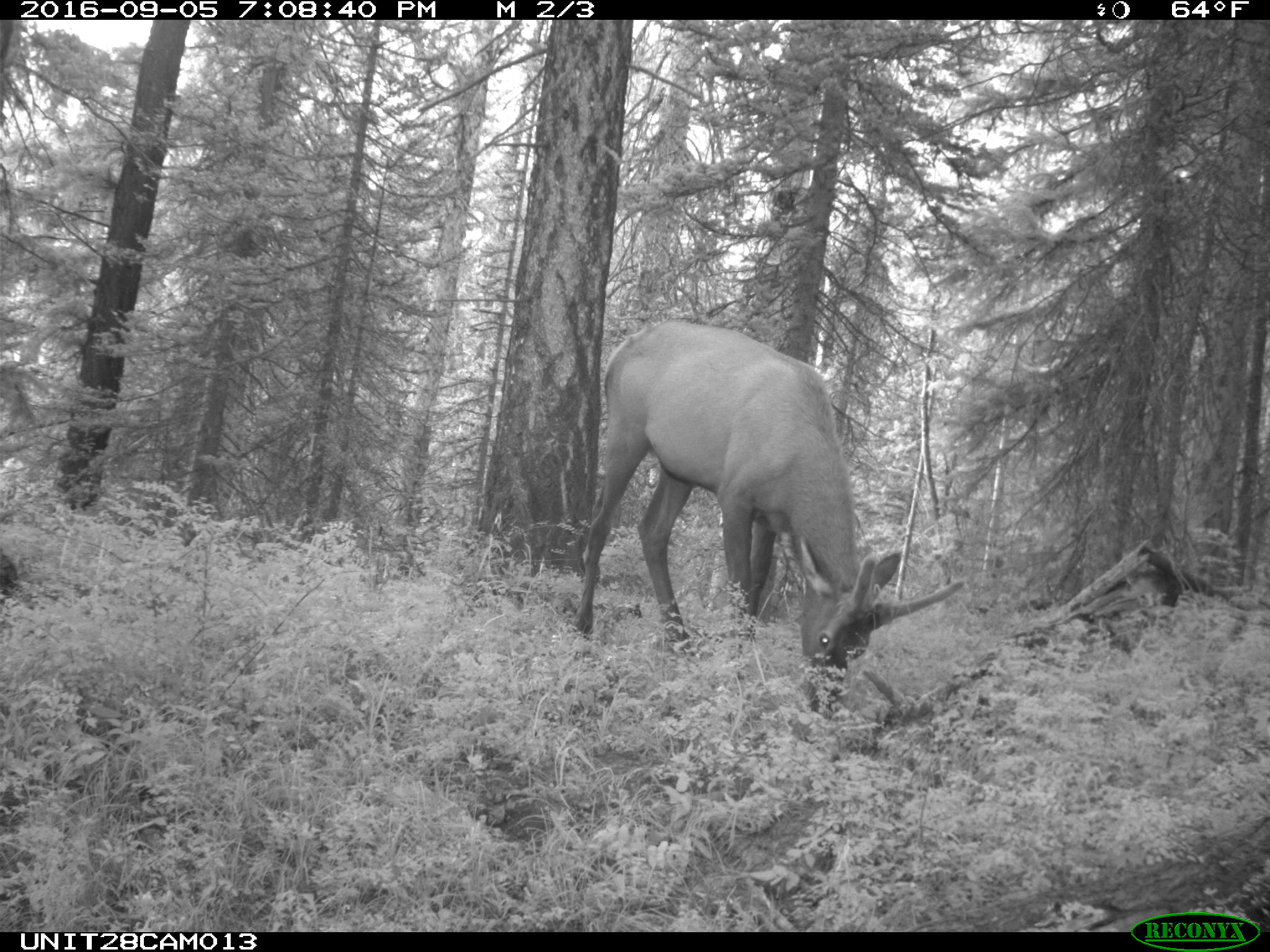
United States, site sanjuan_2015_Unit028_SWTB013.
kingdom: Animalia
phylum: Chordata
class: Mammalia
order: Artiodactyla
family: Cervidae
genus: Cervus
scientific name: Cervus elaphus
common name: red deer